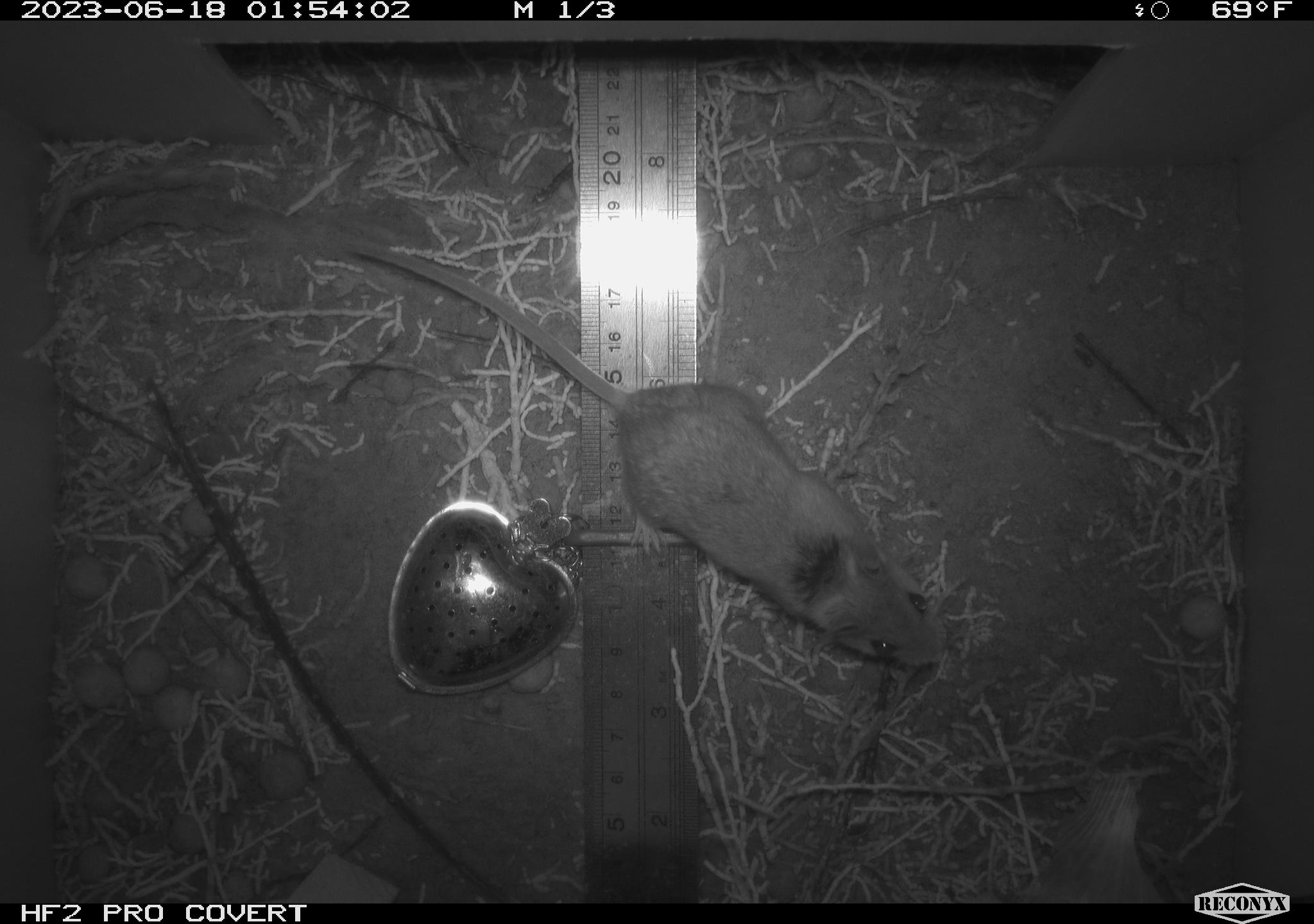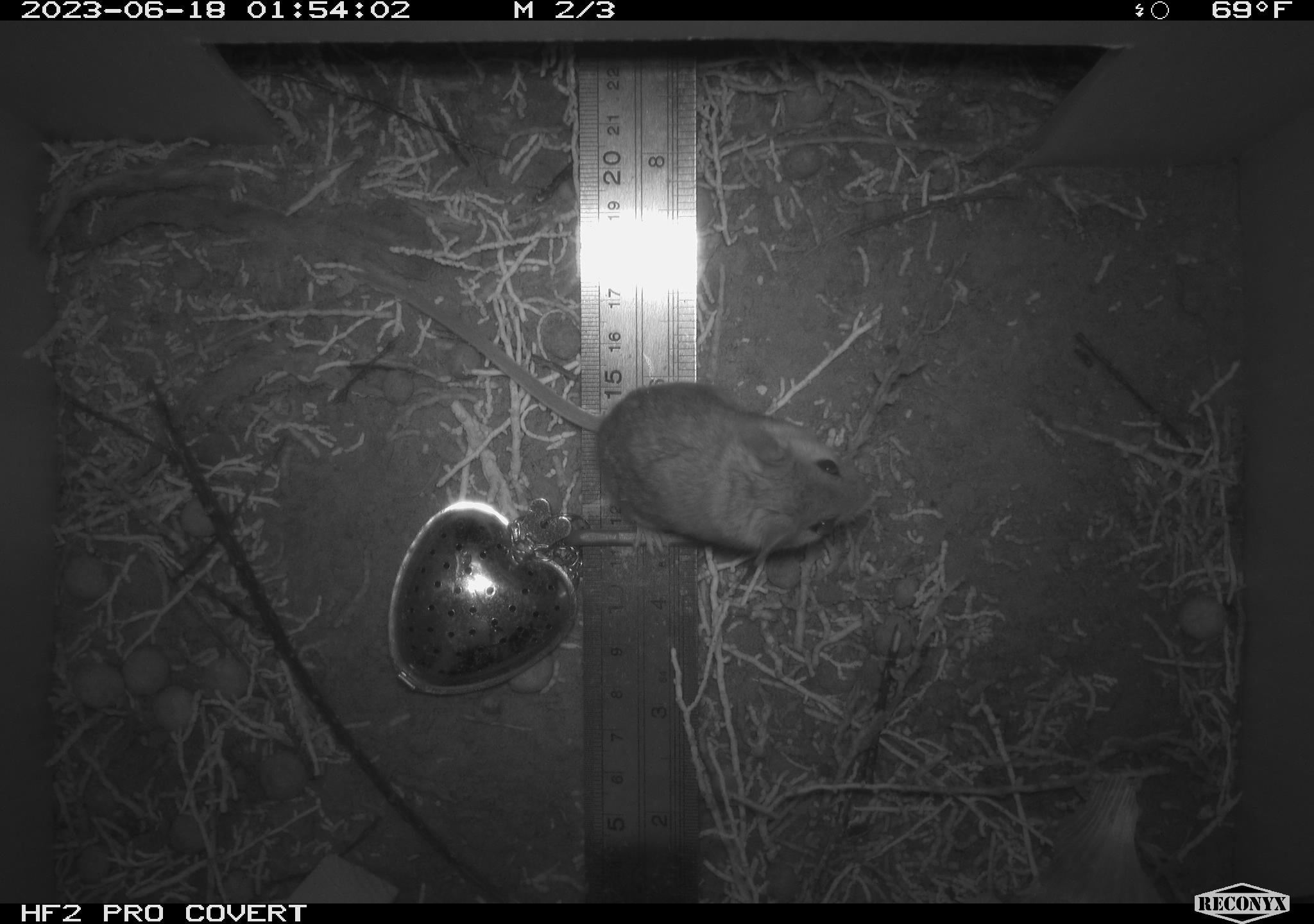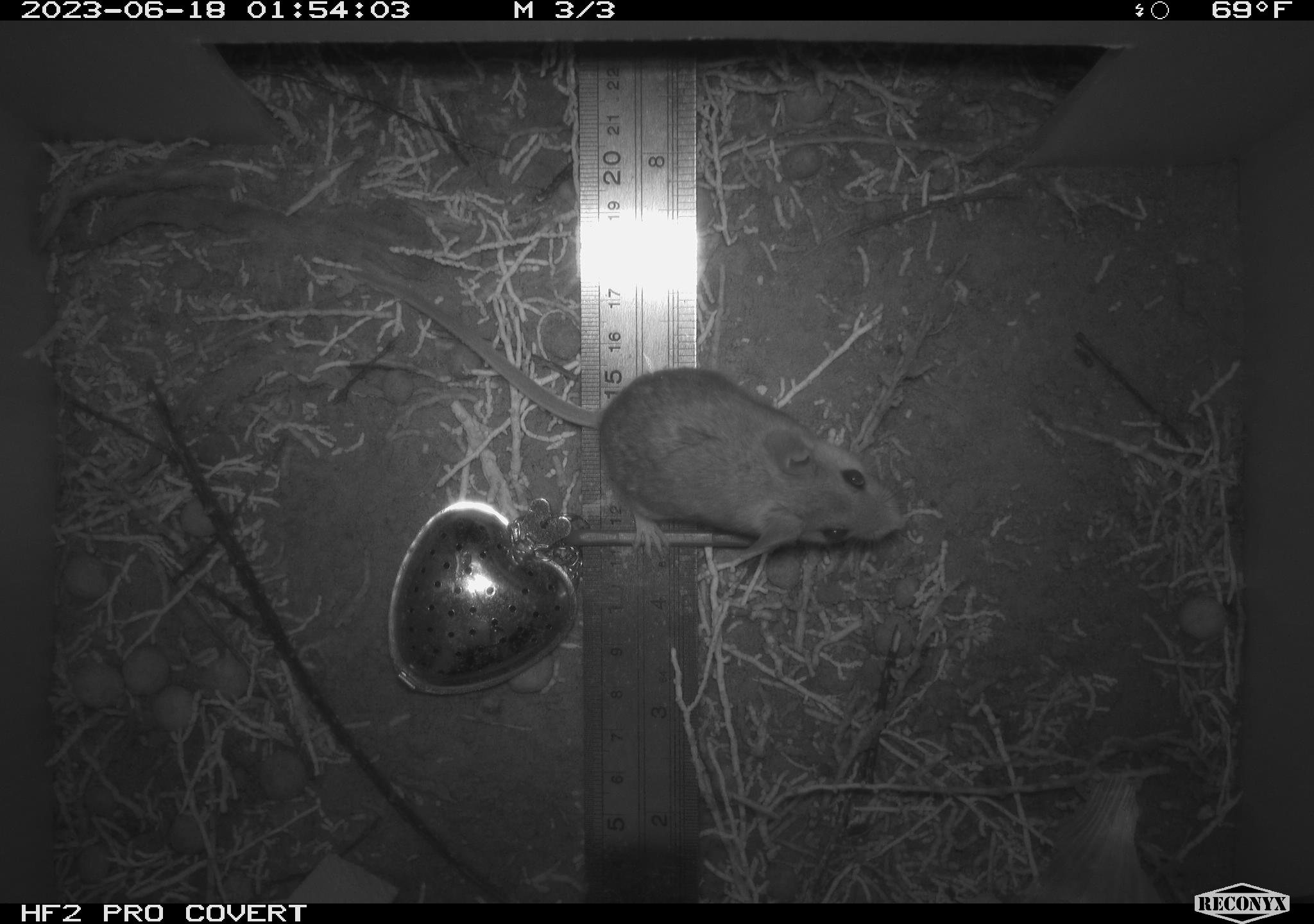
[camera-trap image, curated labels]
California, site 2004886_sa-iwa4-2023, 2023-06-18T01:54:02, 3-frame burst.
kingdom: Animalia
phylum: Chordata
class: Mammalia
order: Rodentia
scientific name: Rodentia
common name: mouse species